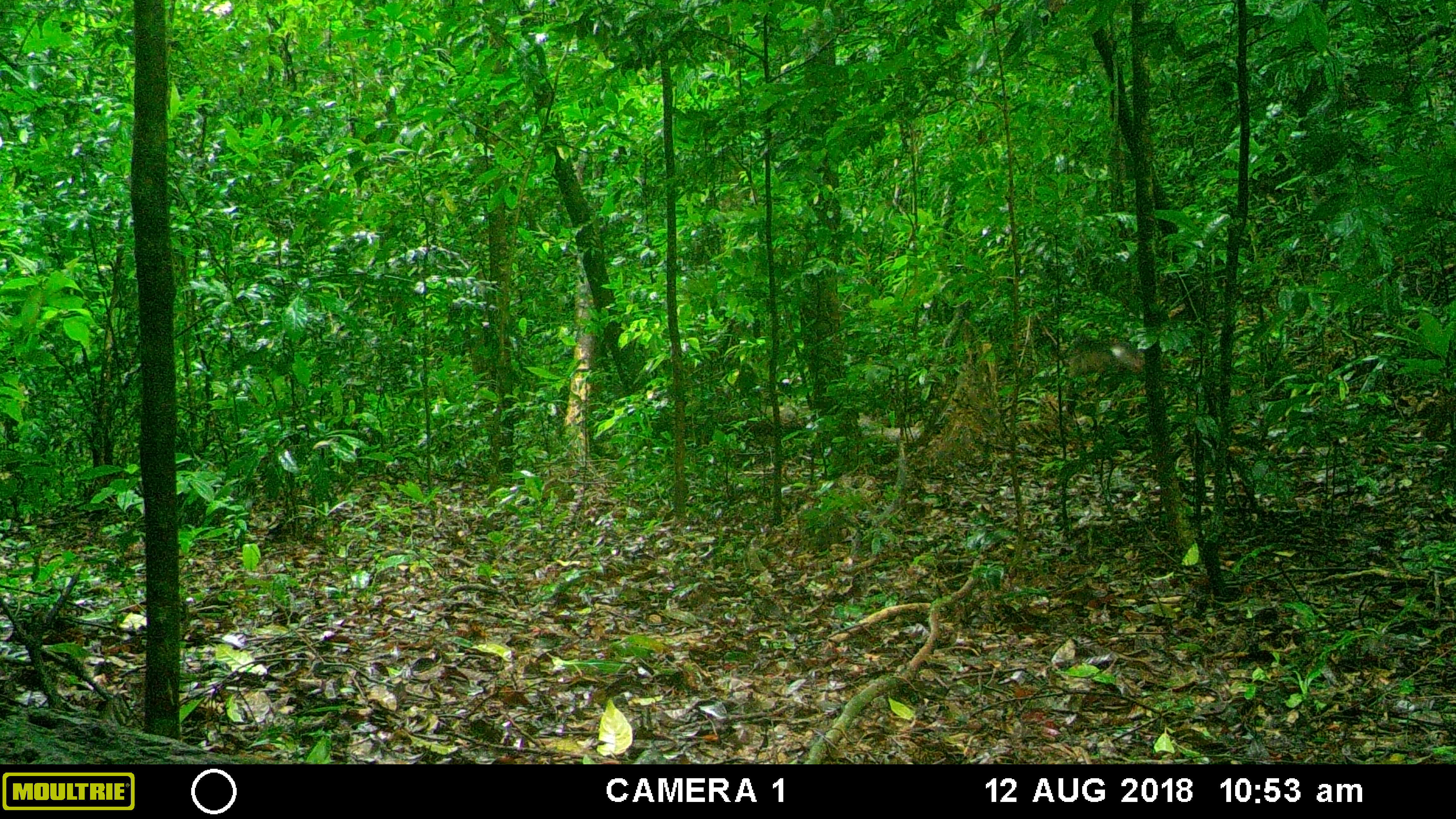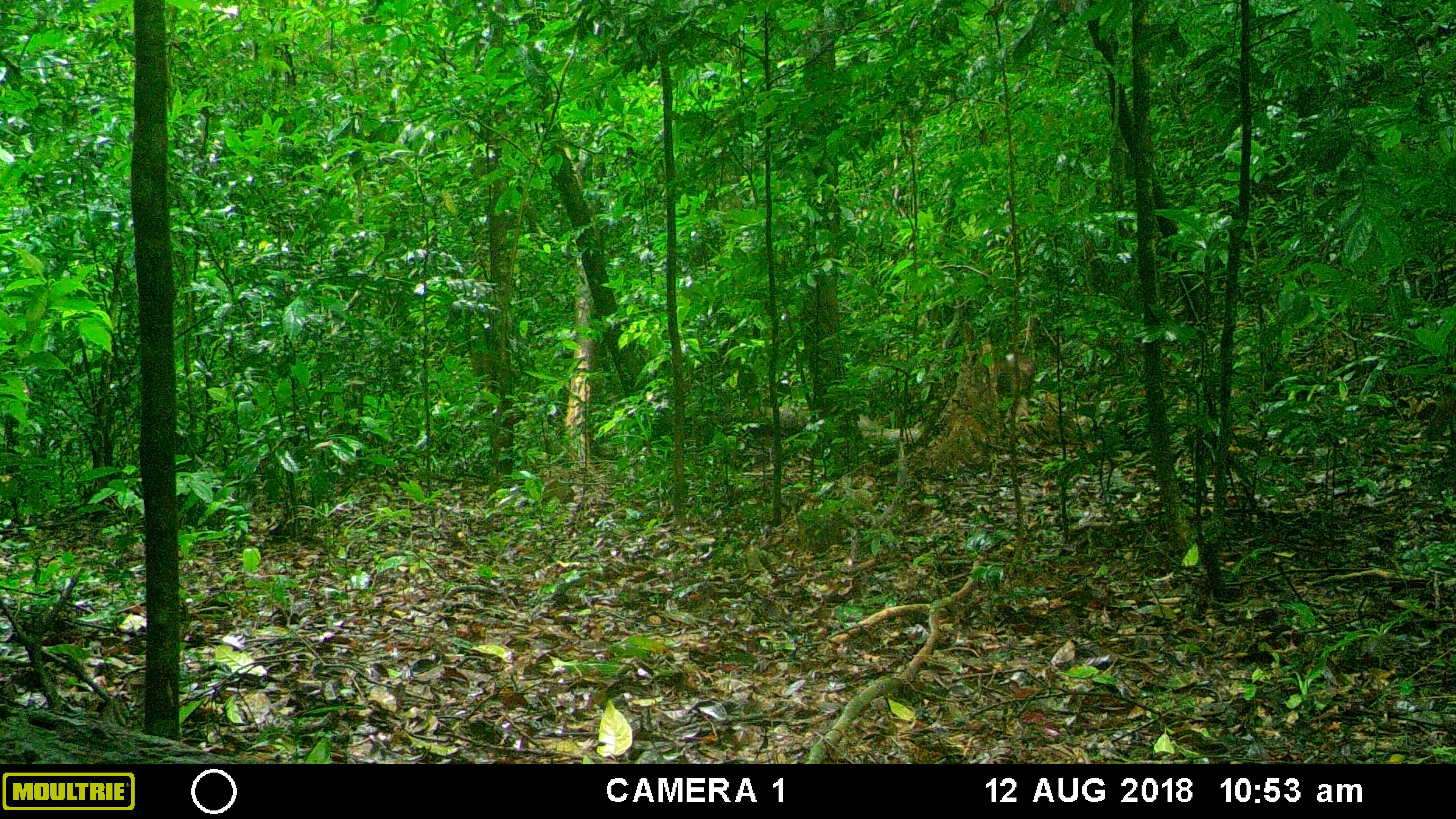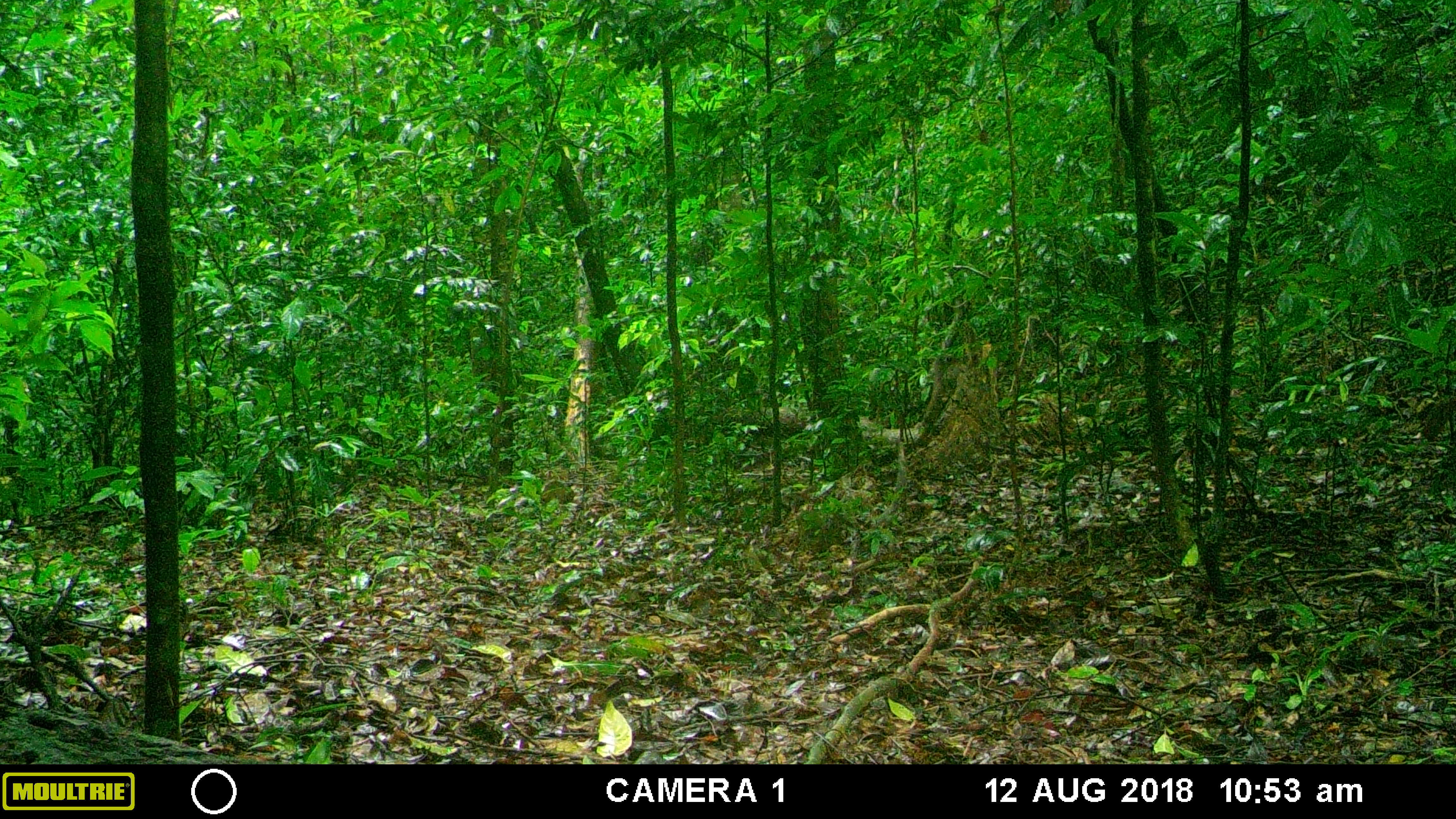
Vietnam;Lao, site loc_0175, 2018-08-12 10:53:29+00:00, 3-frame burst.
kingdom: Animalia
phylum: Chordata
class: Mammalia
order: Primates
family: Cercopithecidae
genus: Macaca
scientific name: Macaca arctoides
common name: stump-tailed macaque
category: stump tailed macaque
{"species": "stump tailed macaque (stump-tailed macaque) (Macaca arctoides)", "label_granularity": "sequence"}